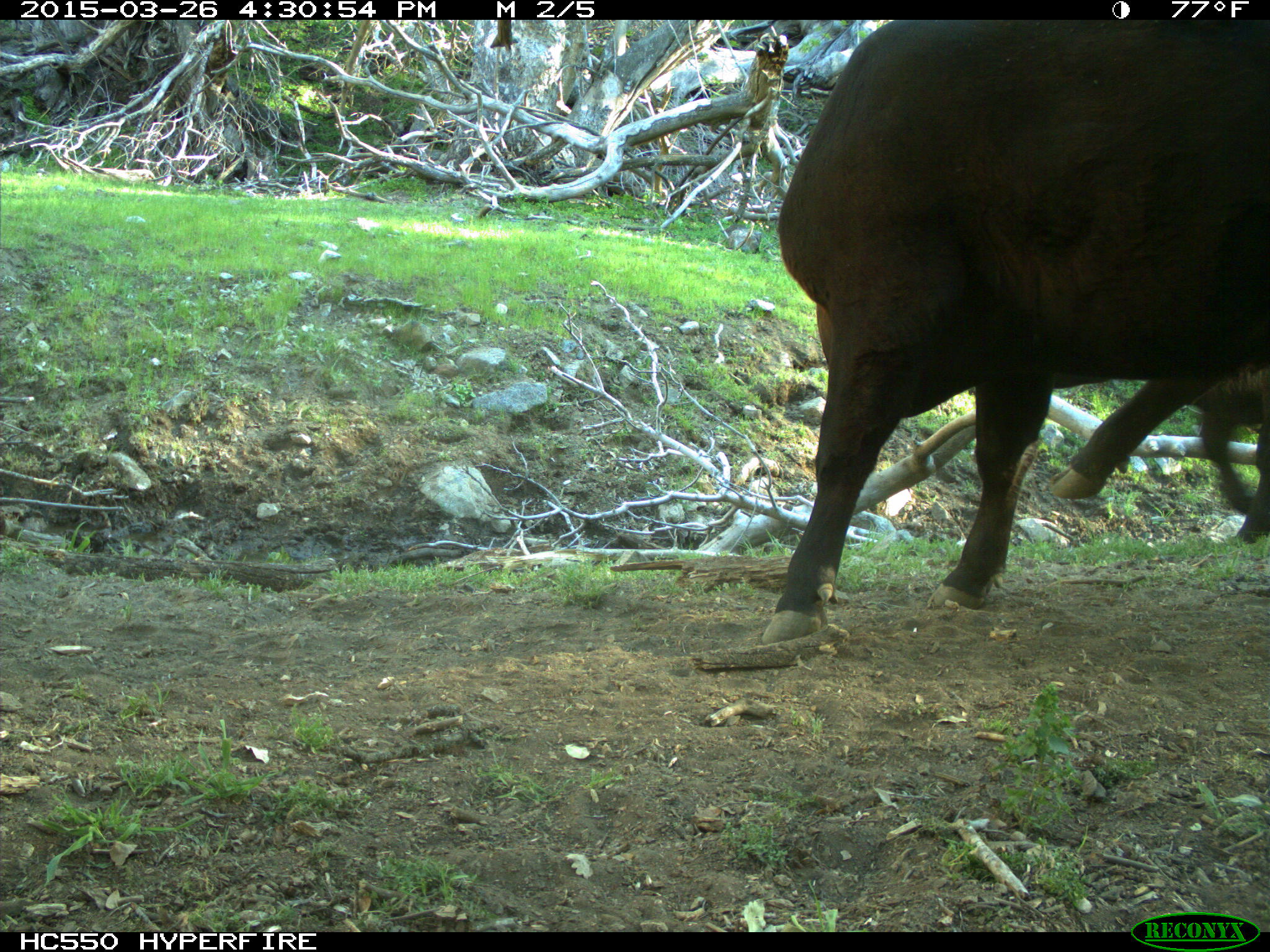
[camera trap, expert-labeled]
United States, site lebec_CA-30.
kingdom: Animalia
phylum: Chordata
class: Mammalia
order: Artiodactyla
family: Bovidae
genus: Bos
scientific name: Bos taurus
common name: domestic cow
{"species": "Bos taurus (domestic cow)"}